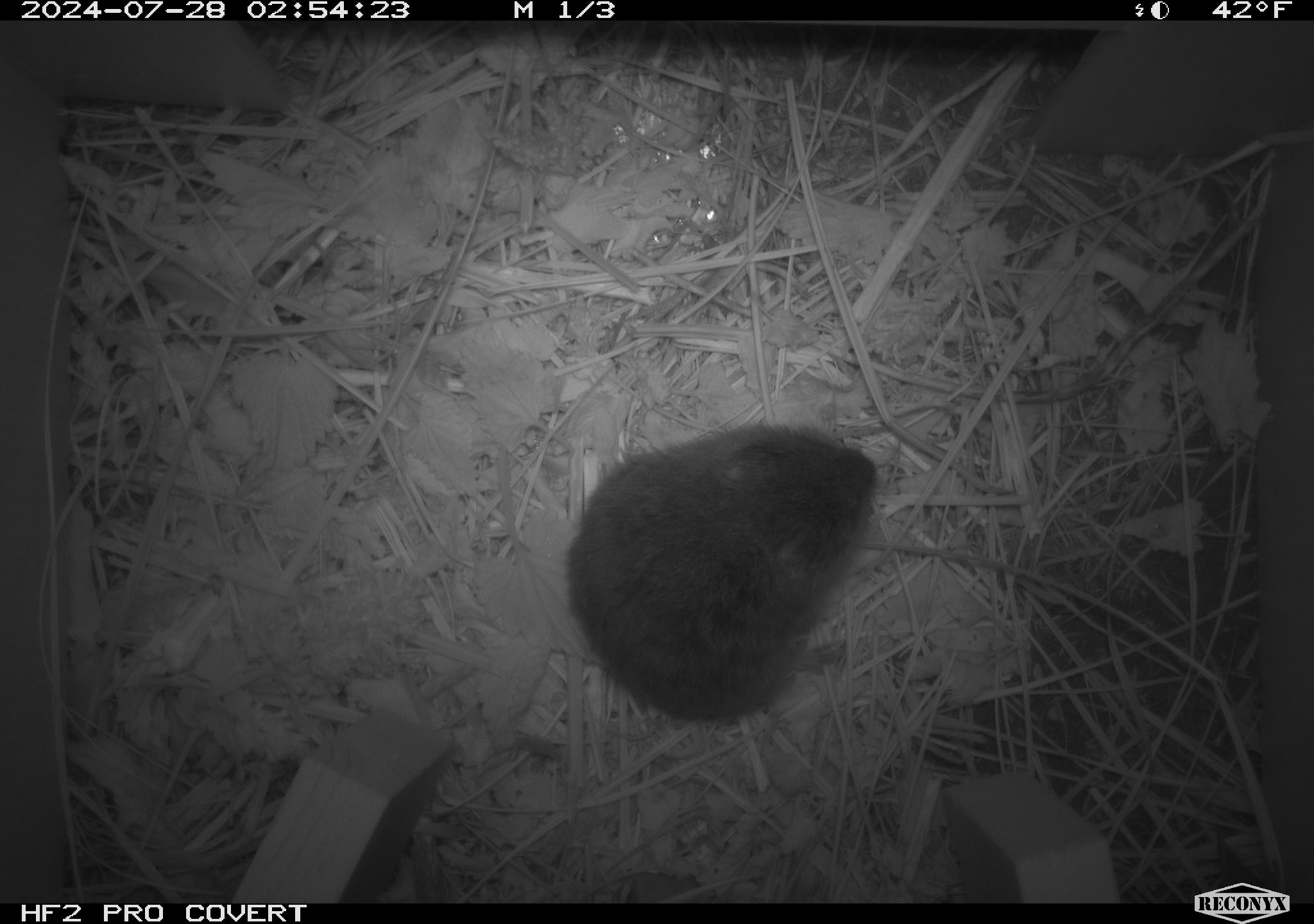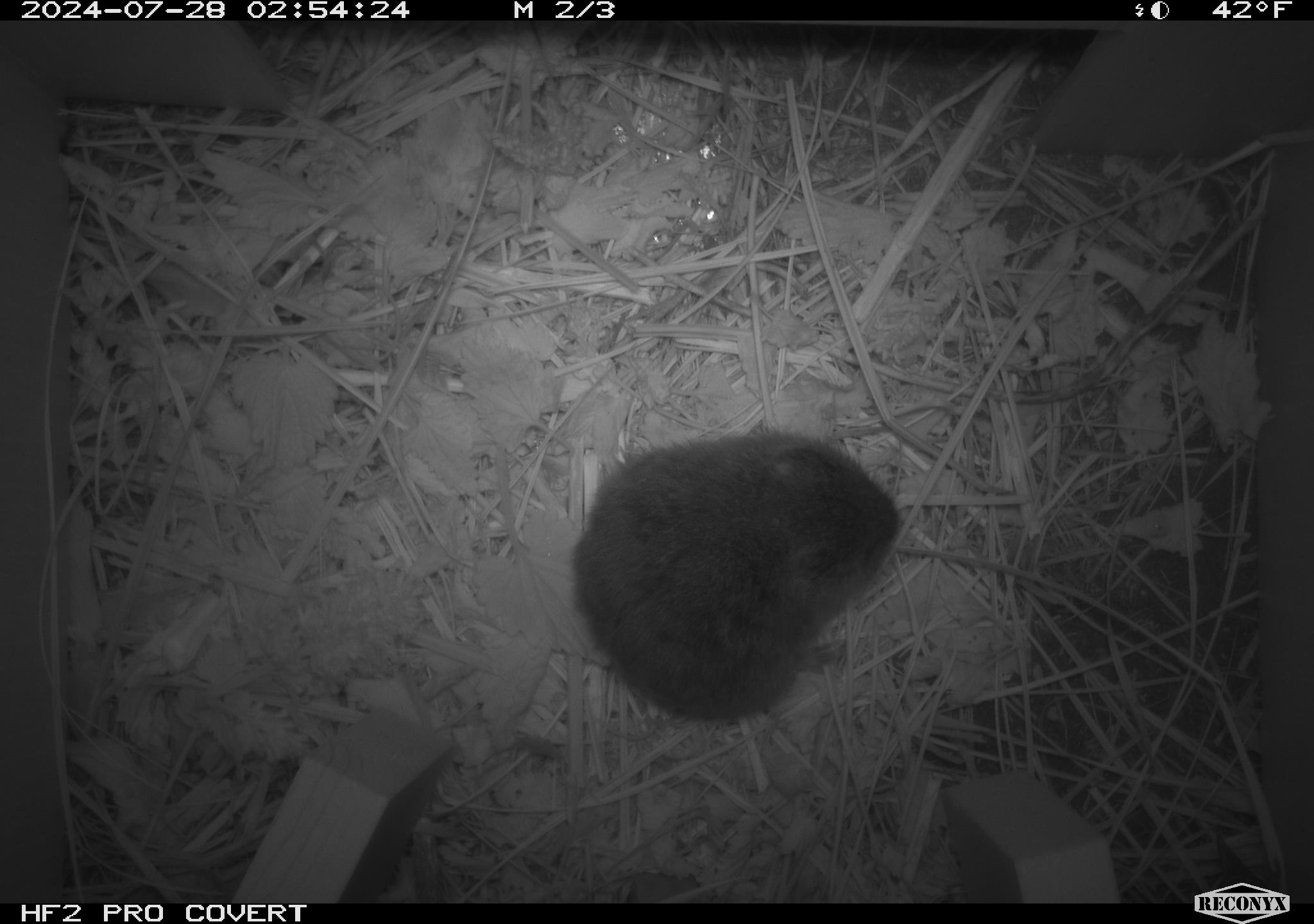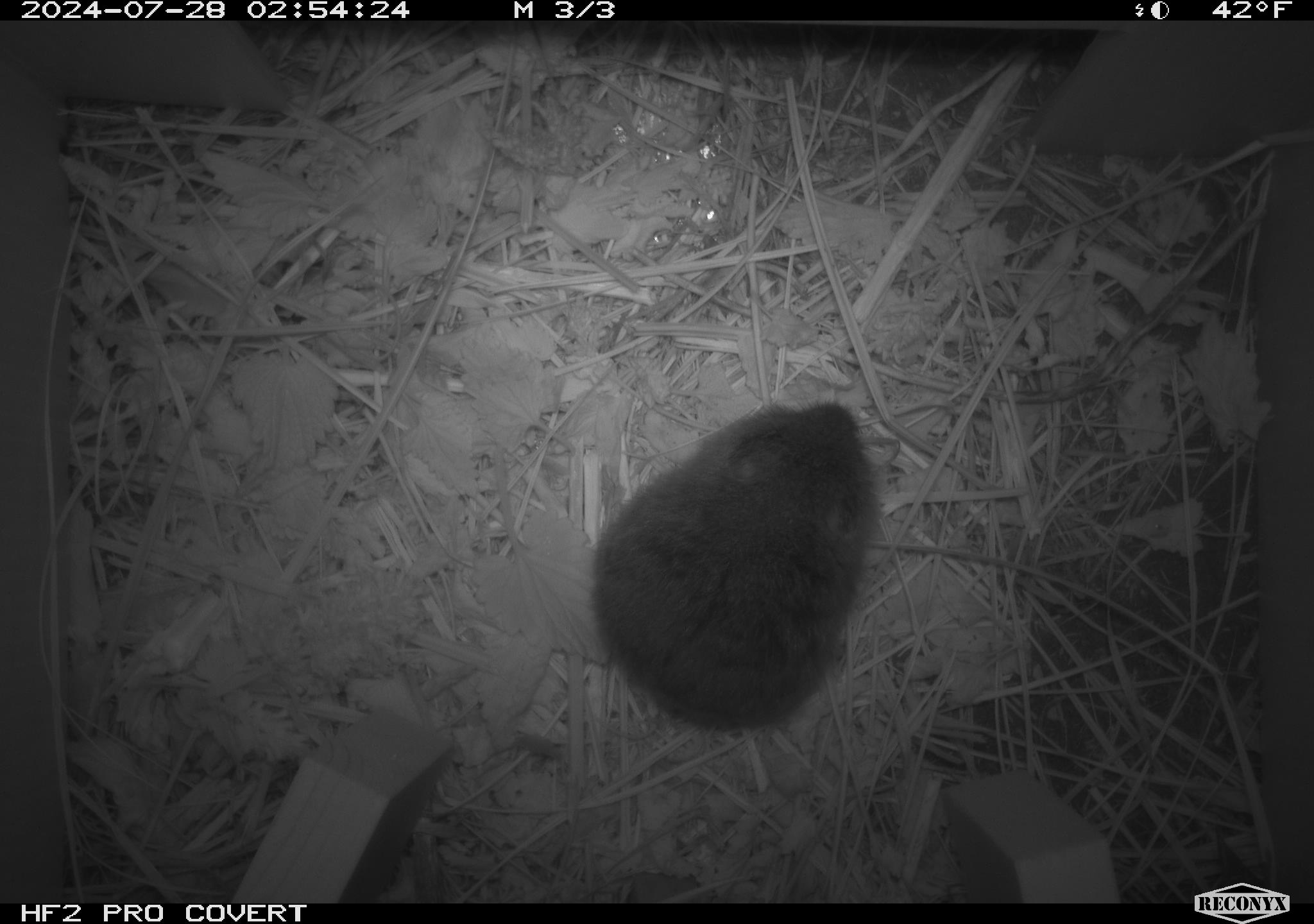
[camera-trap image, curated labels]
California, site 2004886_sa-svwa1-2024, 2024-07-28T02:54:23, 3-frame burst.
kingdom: Animalia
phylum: Chordata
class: Mammalia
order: Rodentia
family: Cricetidae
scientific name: Arvicolinae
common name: voles, lemmings, and muskrats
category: arvicolinae subfamily